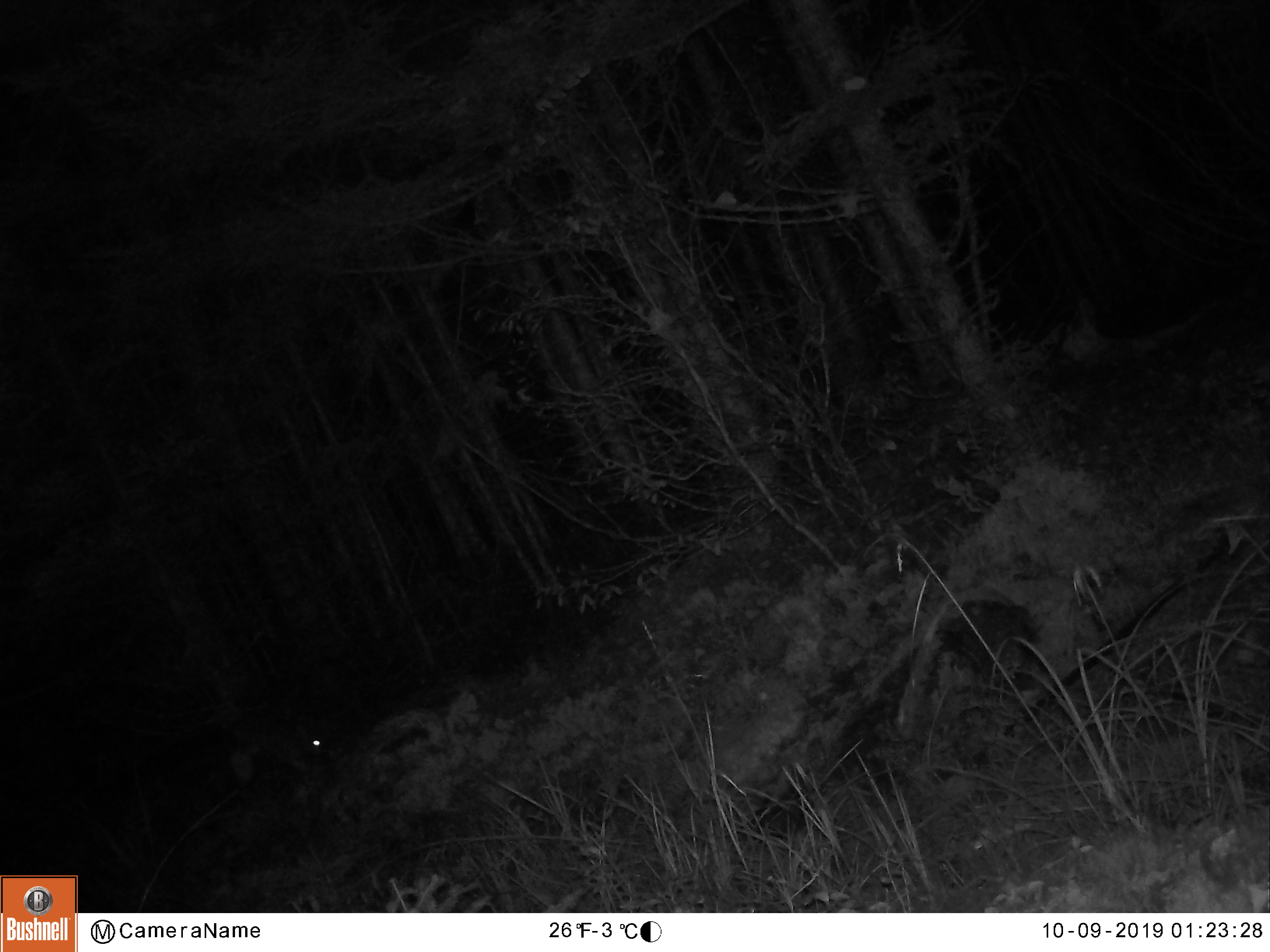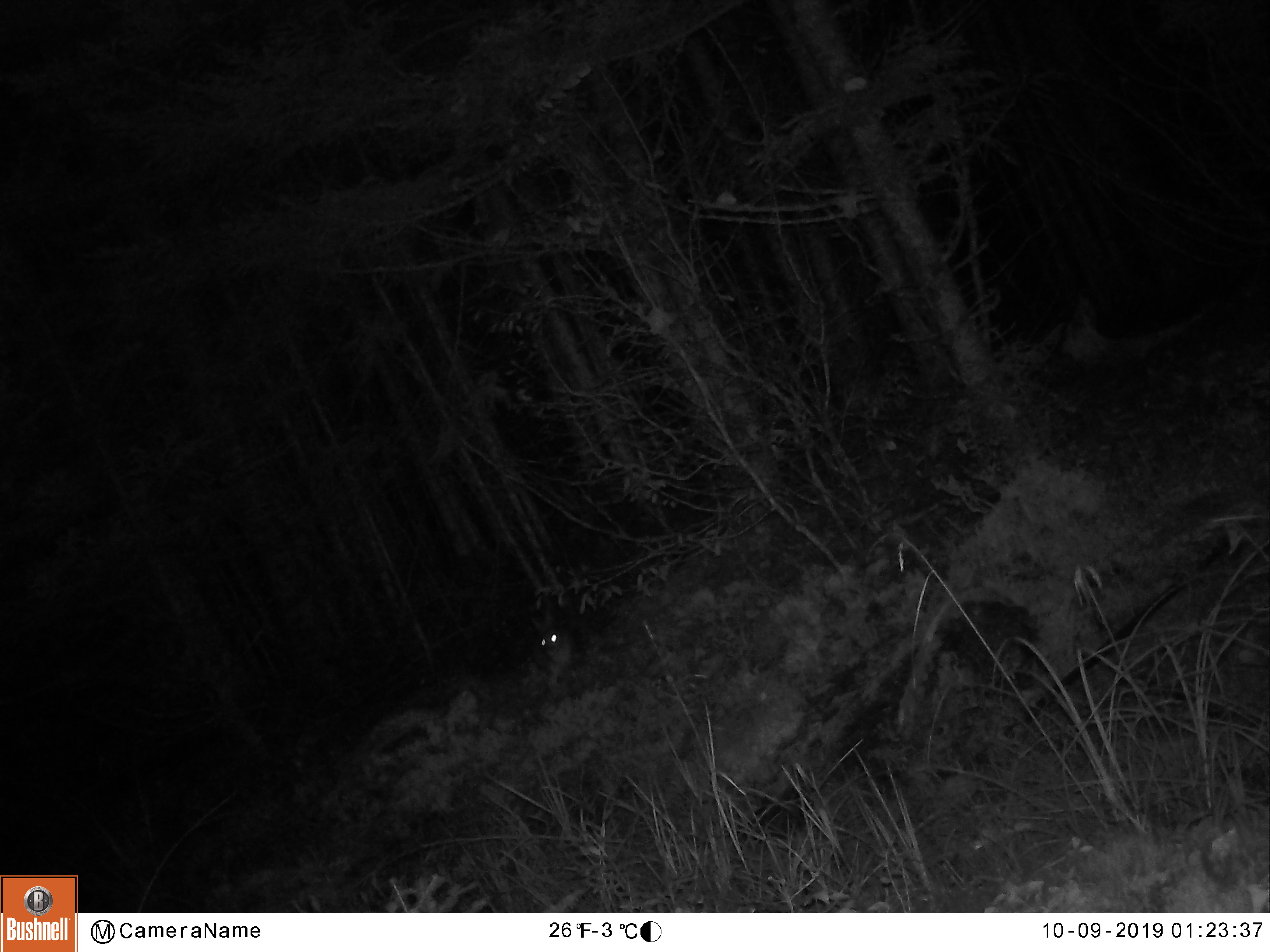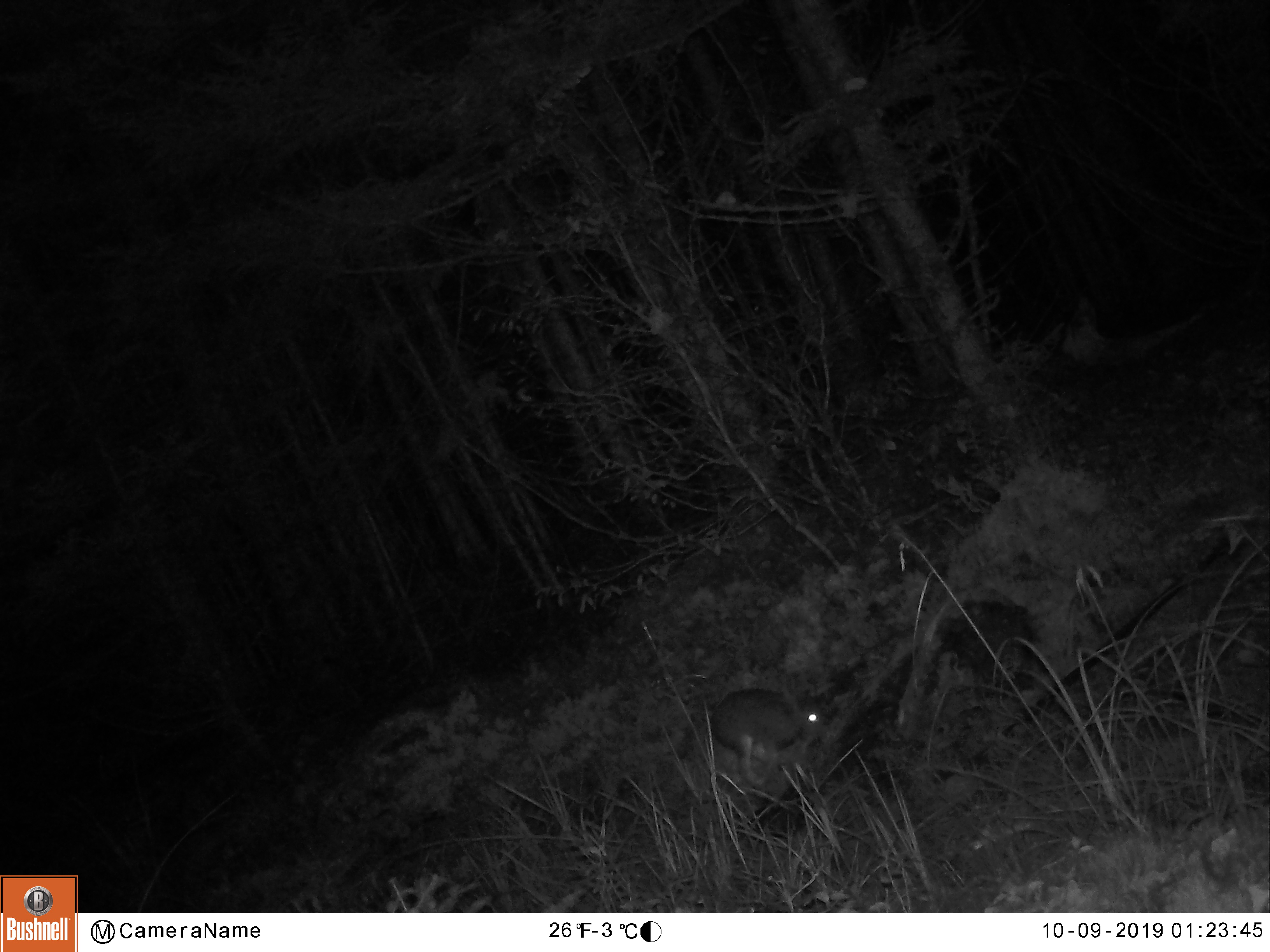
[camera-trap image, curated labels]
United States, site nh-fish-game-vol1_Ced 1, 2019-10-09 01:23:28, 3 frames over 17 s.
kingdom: Animalia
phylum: Chordata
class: Mammalia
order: Lagomorpha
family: Leporidae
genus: Lepus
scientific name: Lepus americanus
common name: snowshoe hare